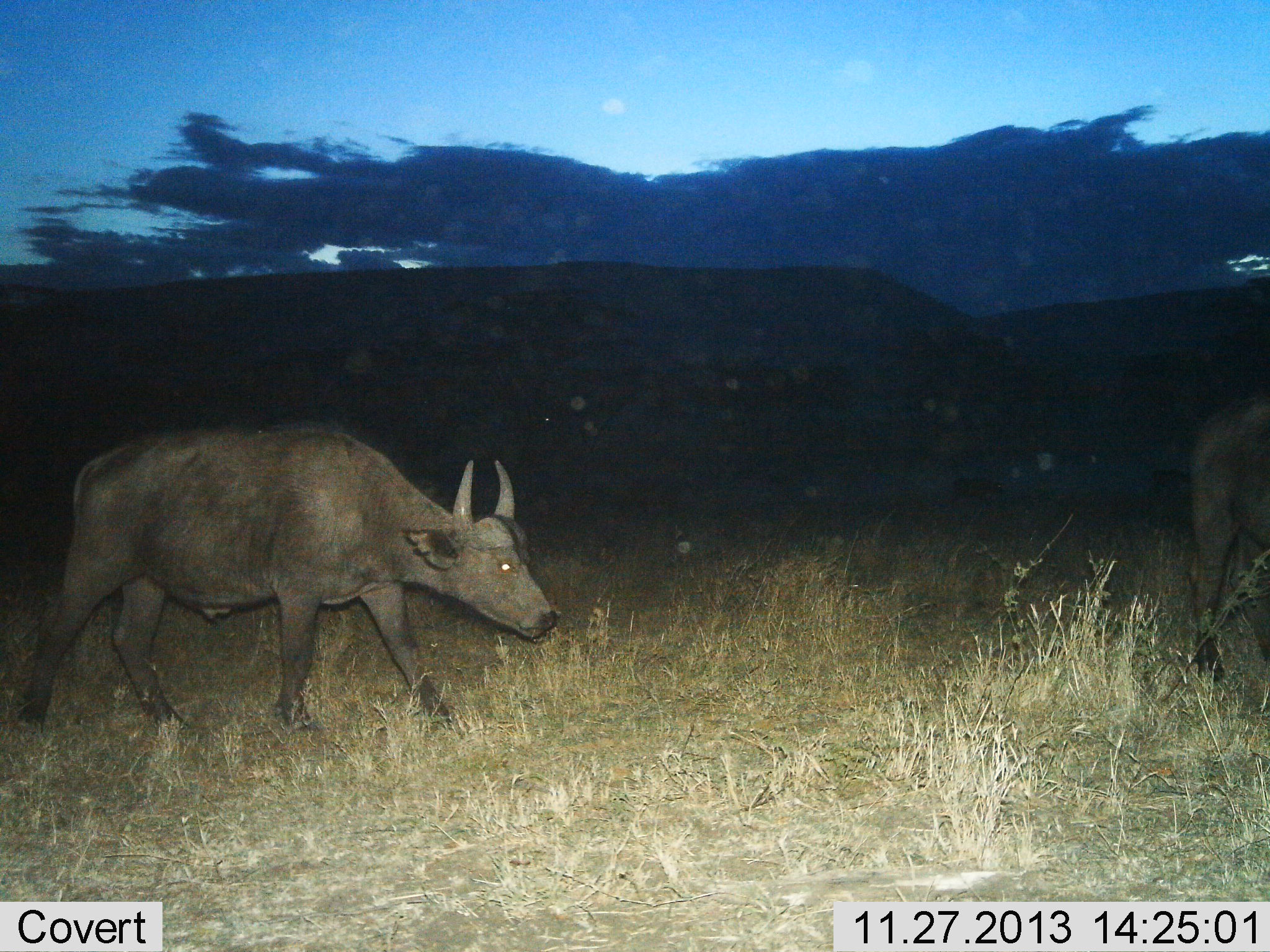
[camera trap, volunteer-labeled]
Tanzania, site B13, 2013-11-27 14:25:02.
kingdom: Animalia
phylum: Chordata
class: Mammalia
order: Artiodactyla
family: Bovidae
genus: Syncerus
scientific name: Syncerus caffer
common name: cape buffalo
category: buffalo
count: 2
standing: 20%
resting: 0%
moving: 90%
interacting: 0%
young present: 10%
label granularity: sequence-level